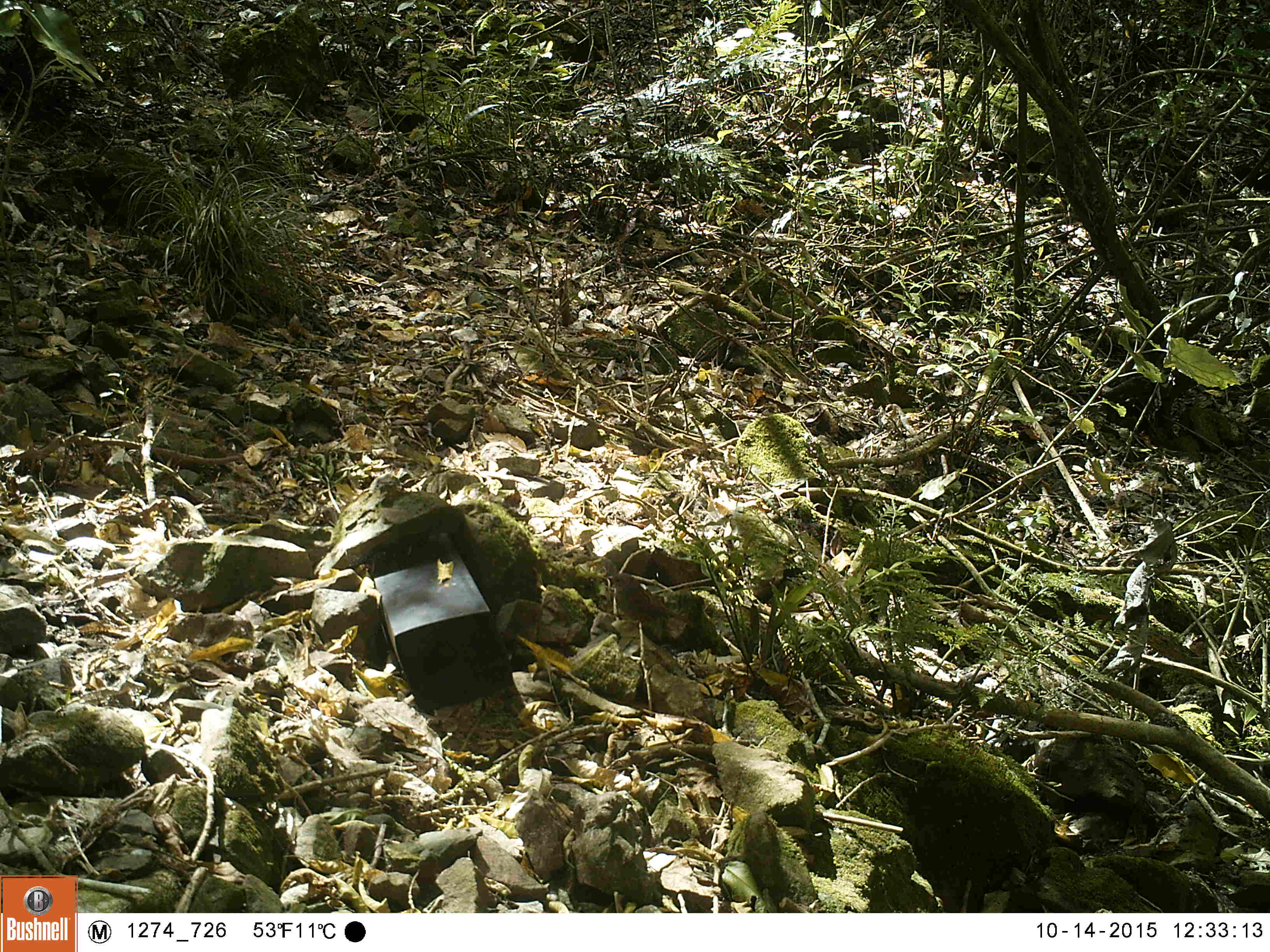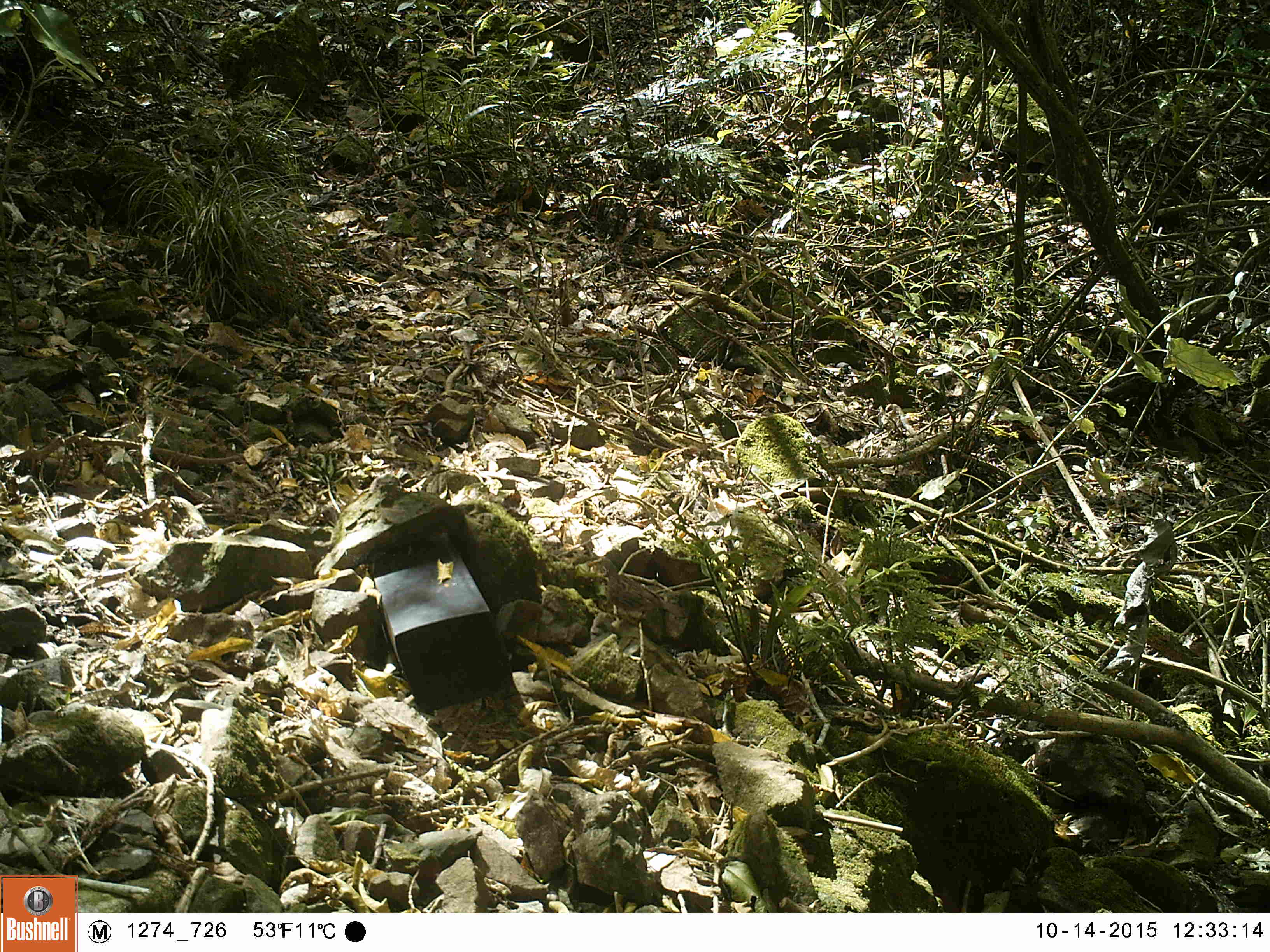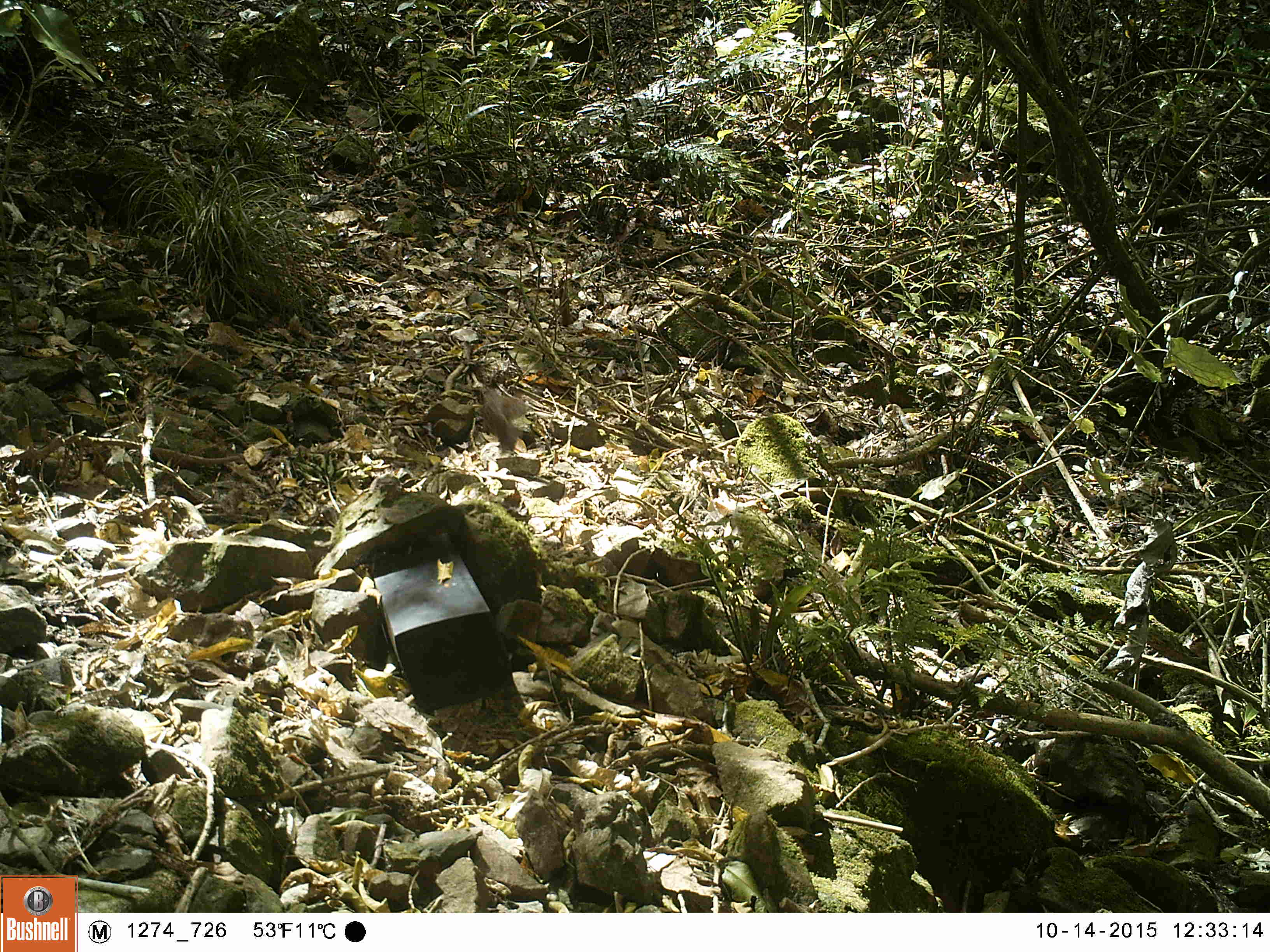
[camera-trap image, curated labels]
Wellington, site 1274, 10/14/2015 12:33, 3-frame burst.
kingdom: Animalia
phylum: Chordata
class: Aves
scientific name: Aves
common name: bird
Bird (Aves).